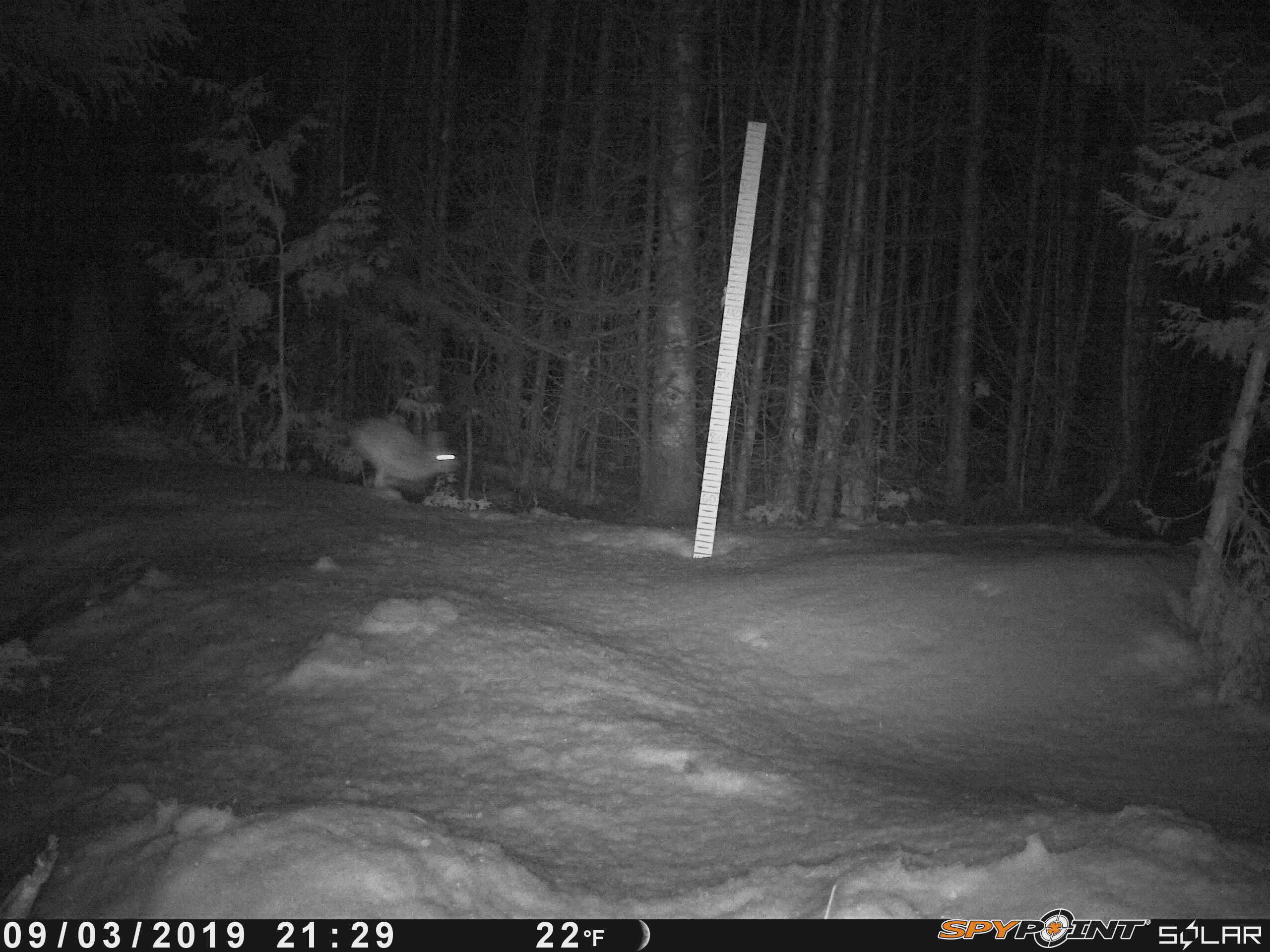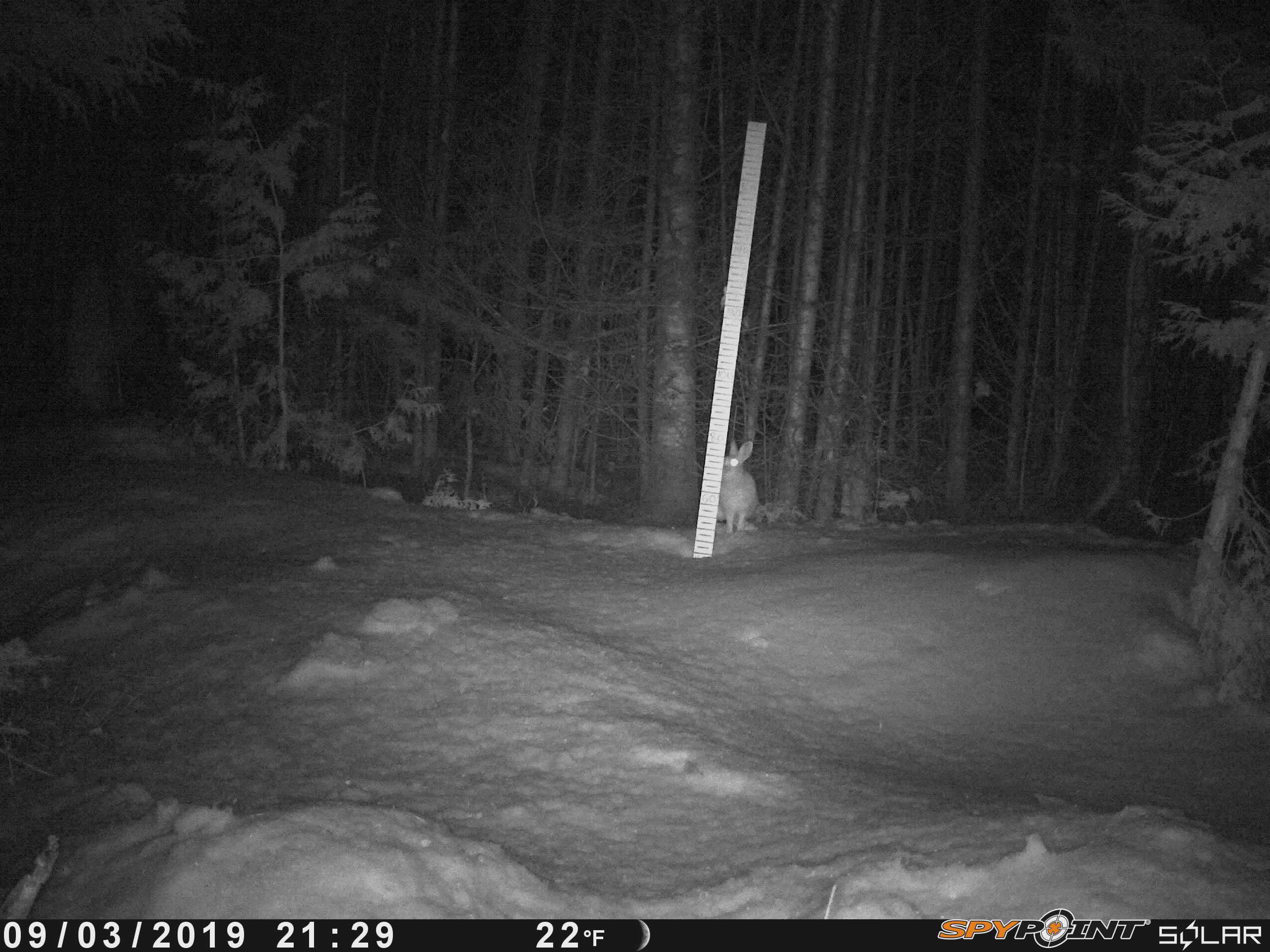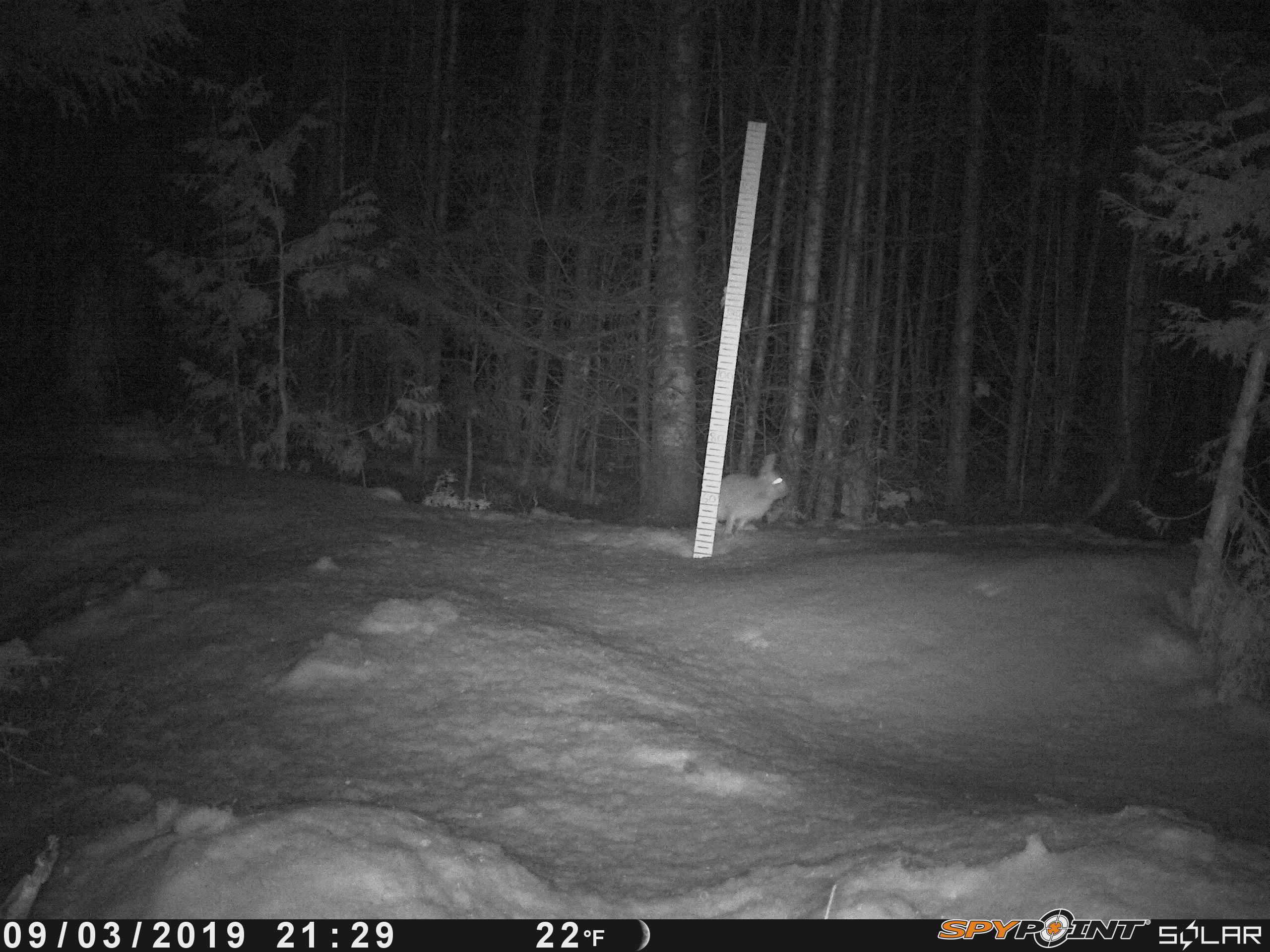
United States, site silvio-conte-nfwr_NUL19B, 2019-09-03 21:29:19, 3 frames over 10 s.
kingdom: Animalia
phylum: Chordata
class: Mammalia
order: Lagomorpha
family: Leporidae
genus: Lepus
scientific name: Lepus americanus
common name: snowshoe hare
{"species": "snowshoe hare (Lepus americanus)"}